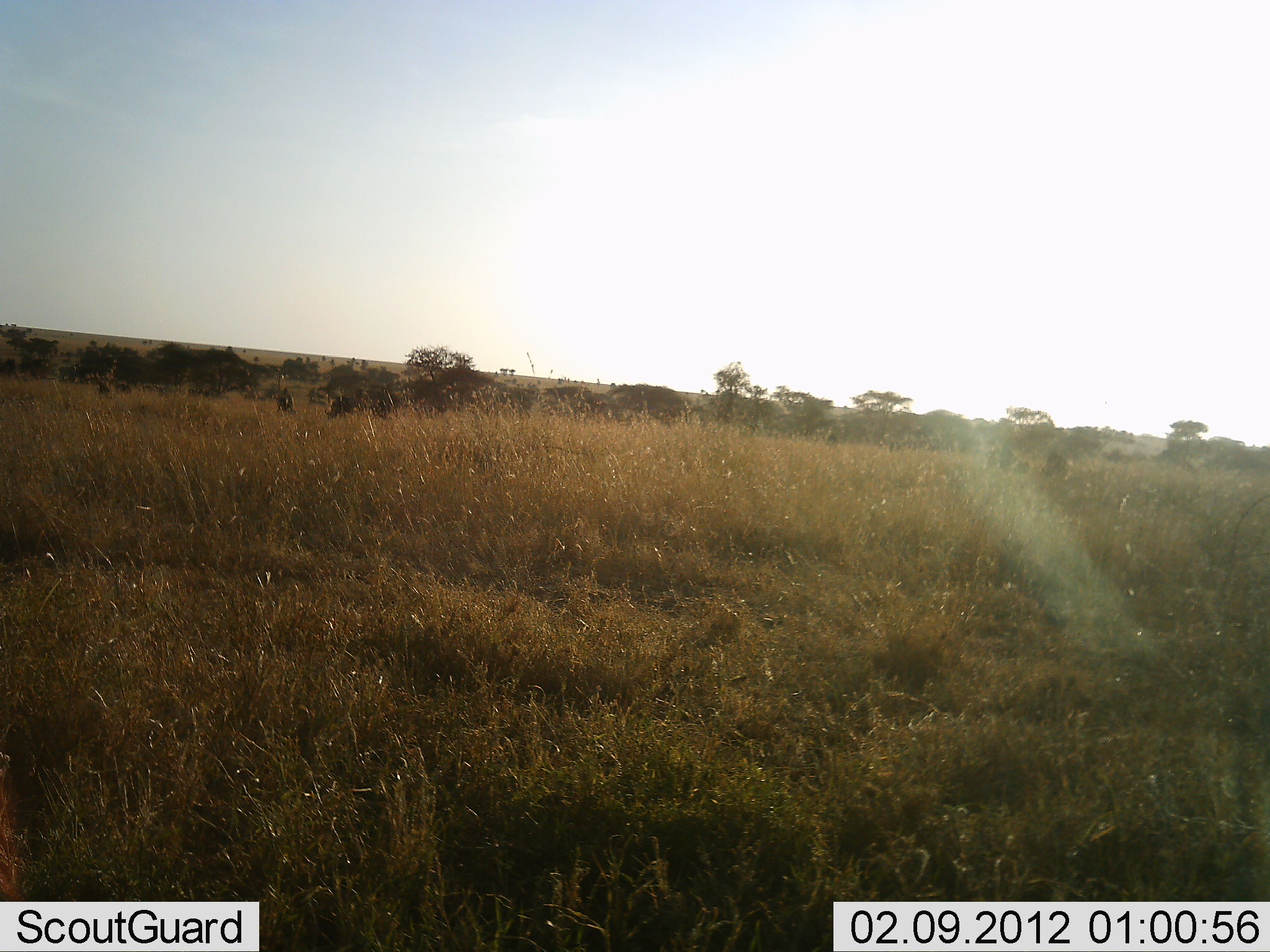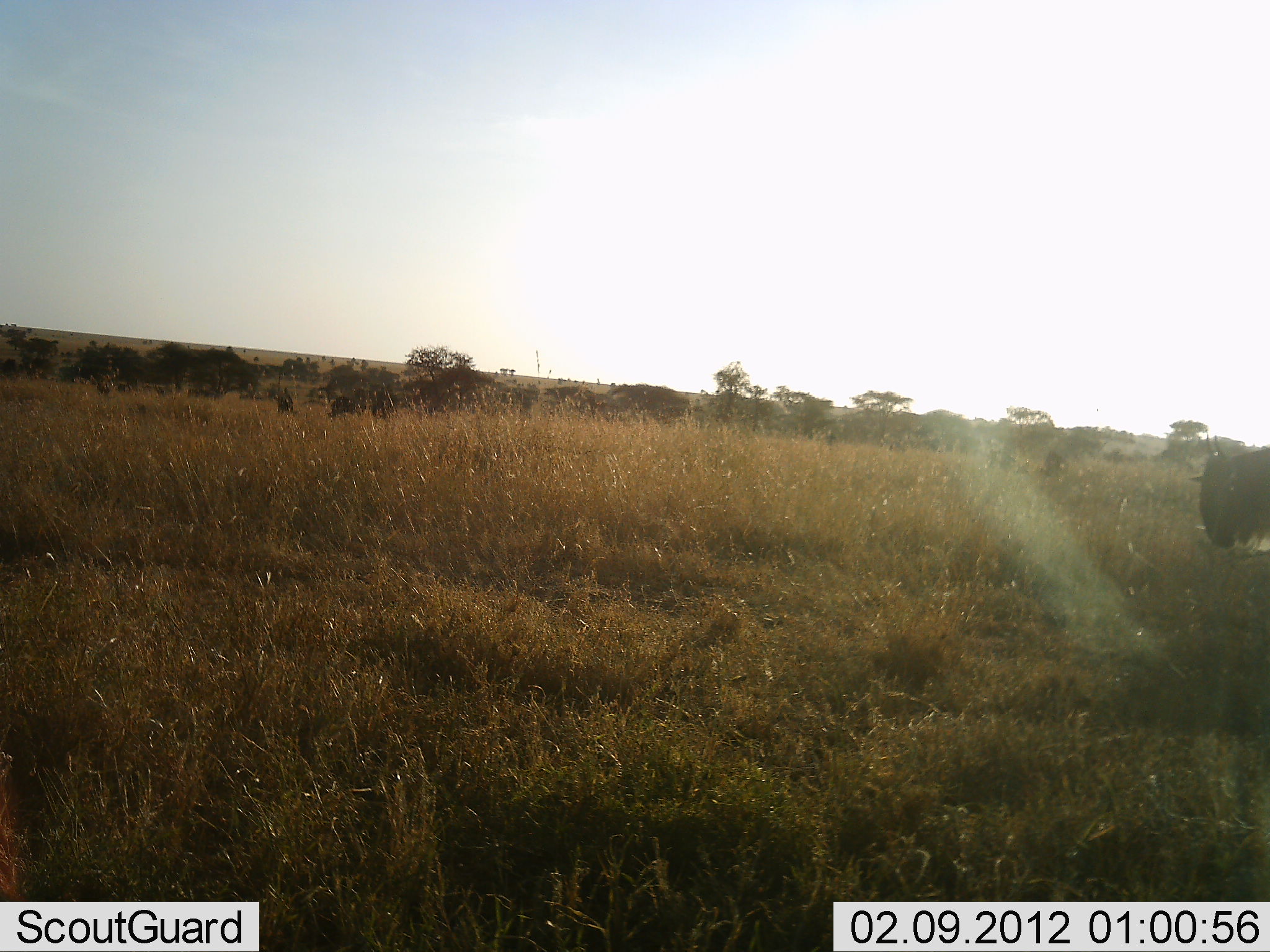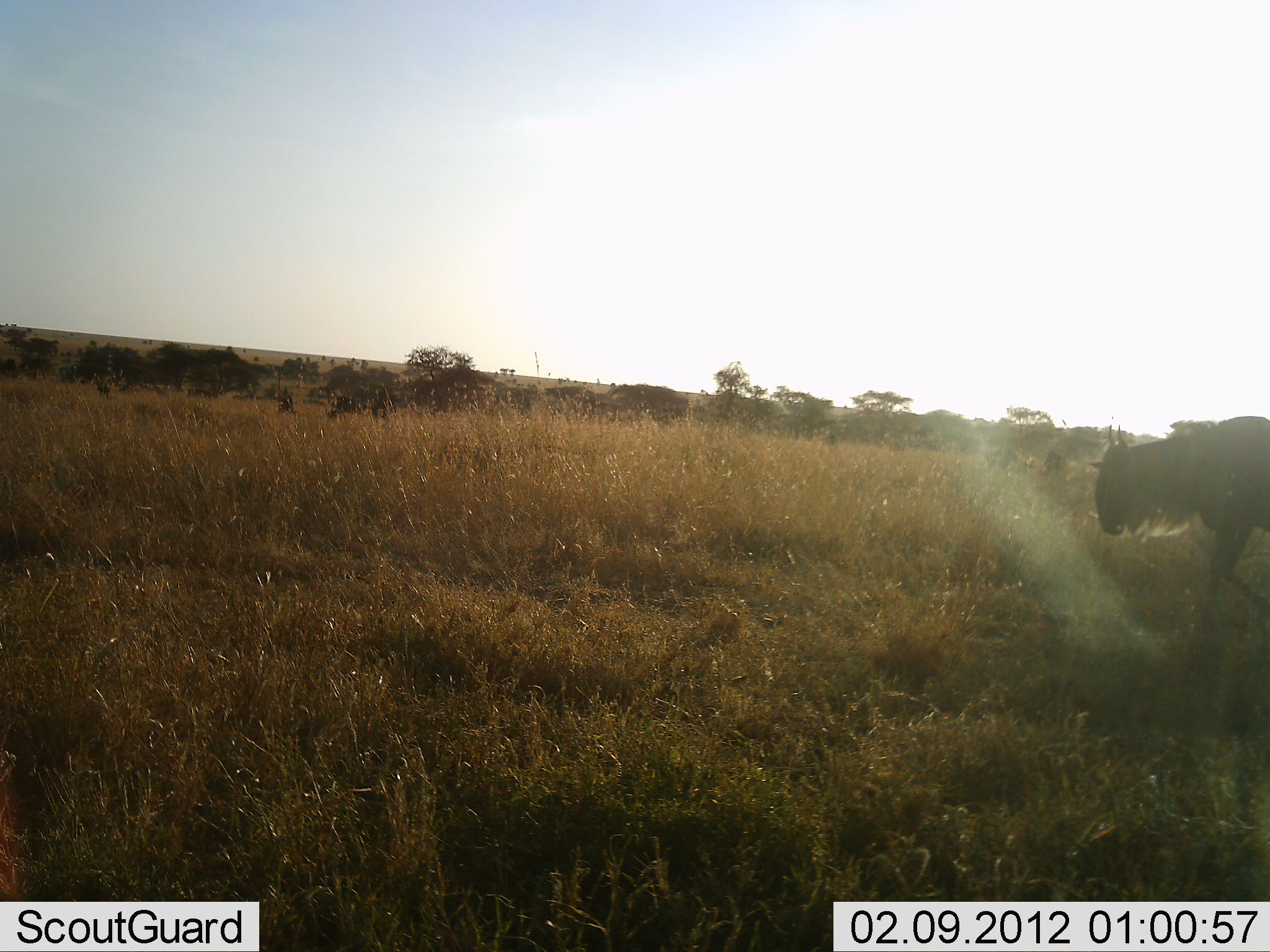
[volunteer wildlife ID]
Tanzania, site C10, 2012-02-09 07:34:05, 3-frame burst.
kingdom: Animalia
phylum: Chordata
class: Mammalia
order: Artiodactyla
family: Bovidae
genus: Connochaetes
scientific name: Connochaetes taurinus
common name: blue wildebeest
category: wildebeest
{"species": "wildebeest (blue wildebeest) (Connochaetes taurinus)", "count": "1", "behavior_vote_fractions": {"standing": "23%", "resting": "0%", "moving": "92%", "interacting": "0%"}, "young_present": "0%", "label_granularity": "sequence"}